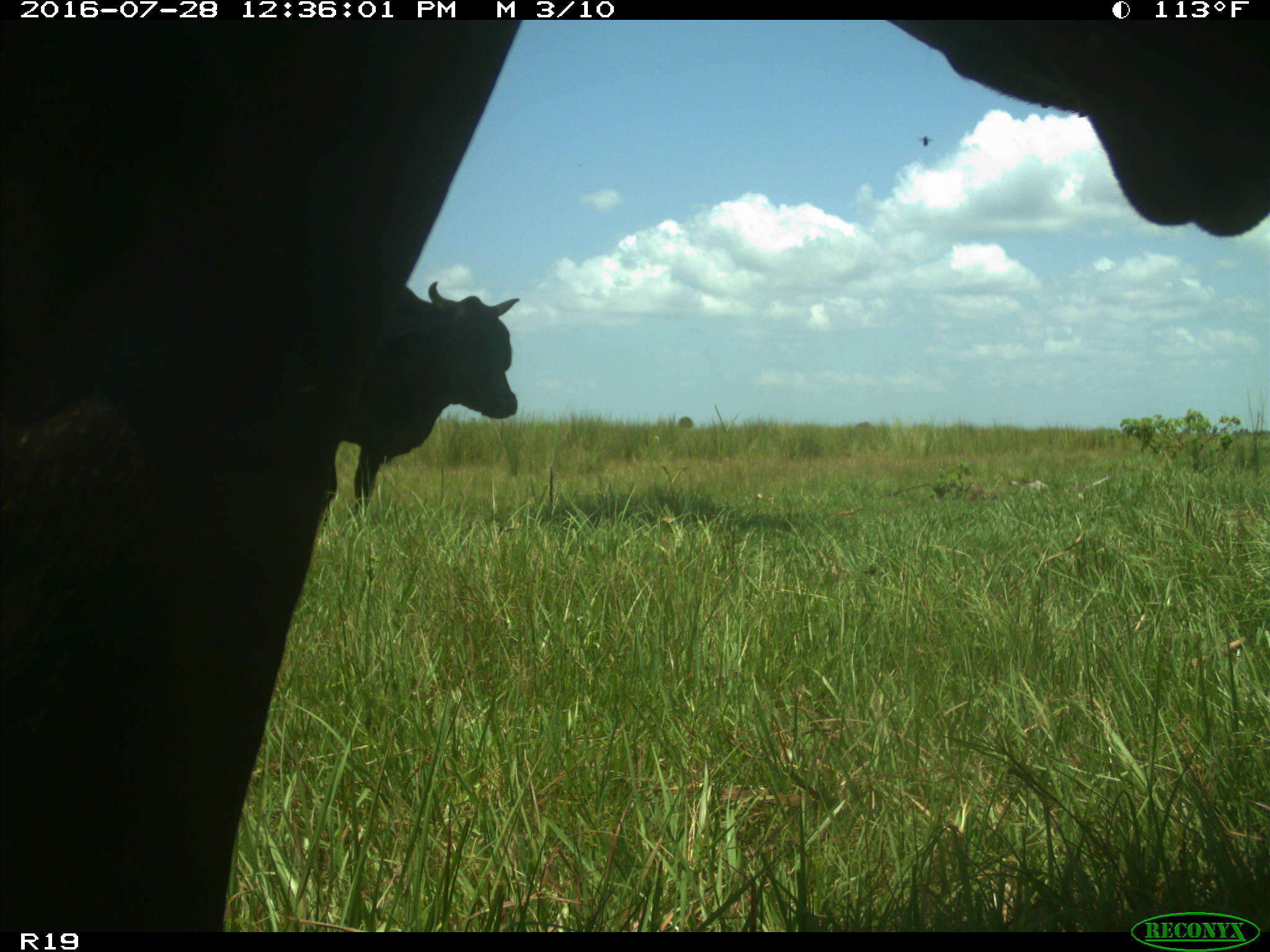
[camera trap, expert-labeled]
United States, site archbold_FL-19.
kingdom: Animalia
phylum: Chordata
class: Mammalia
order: Artiodactyla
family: Bovidae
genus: Bos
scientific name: Bos taurus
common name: domestic cow